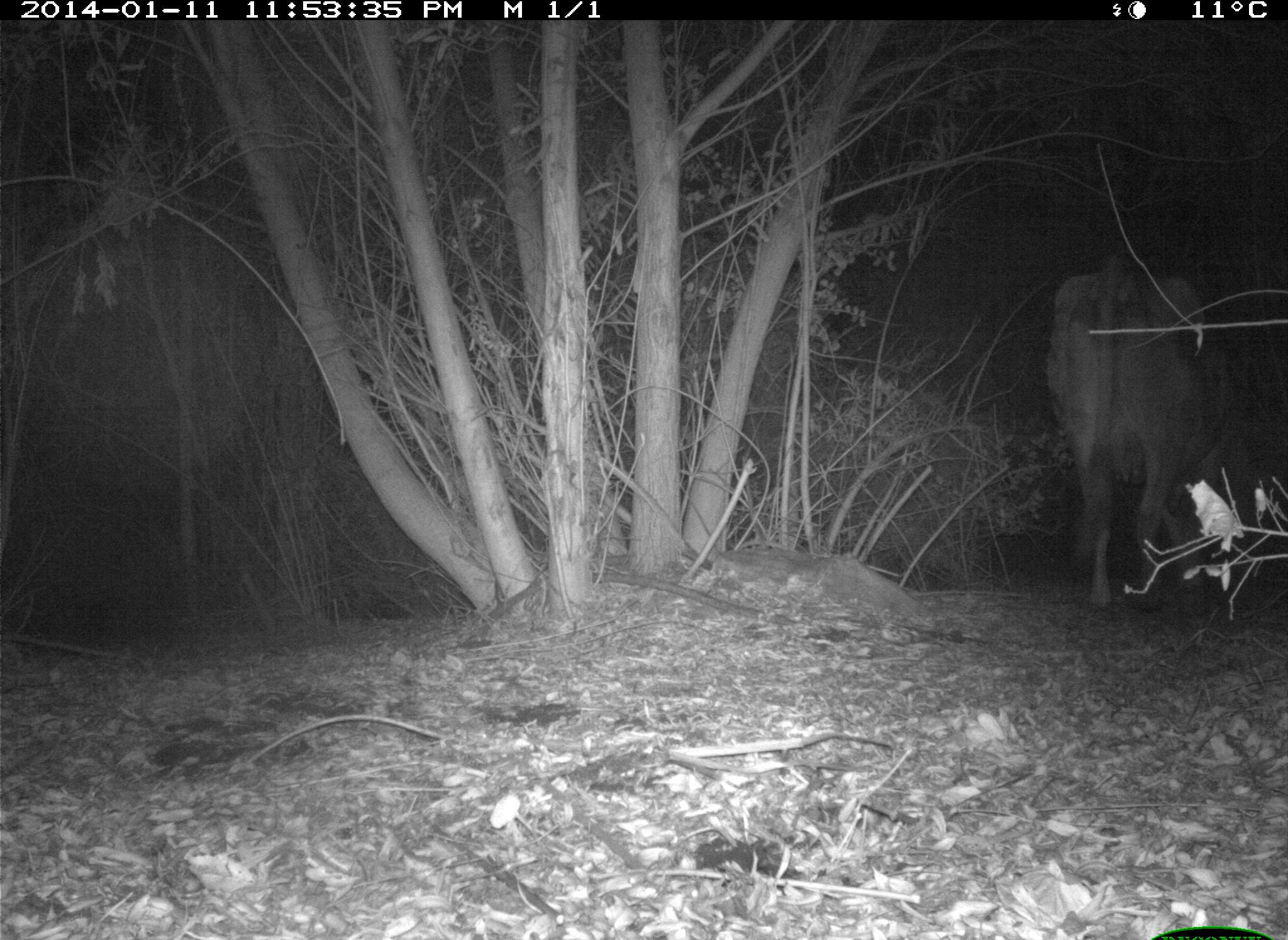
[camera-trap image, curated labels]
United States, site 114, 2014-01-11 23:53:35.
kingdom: Animalia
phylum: Chordata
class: Mammalia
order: Artiodactyla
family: Bovidae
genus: Bos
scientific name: Bos taurus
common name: cow